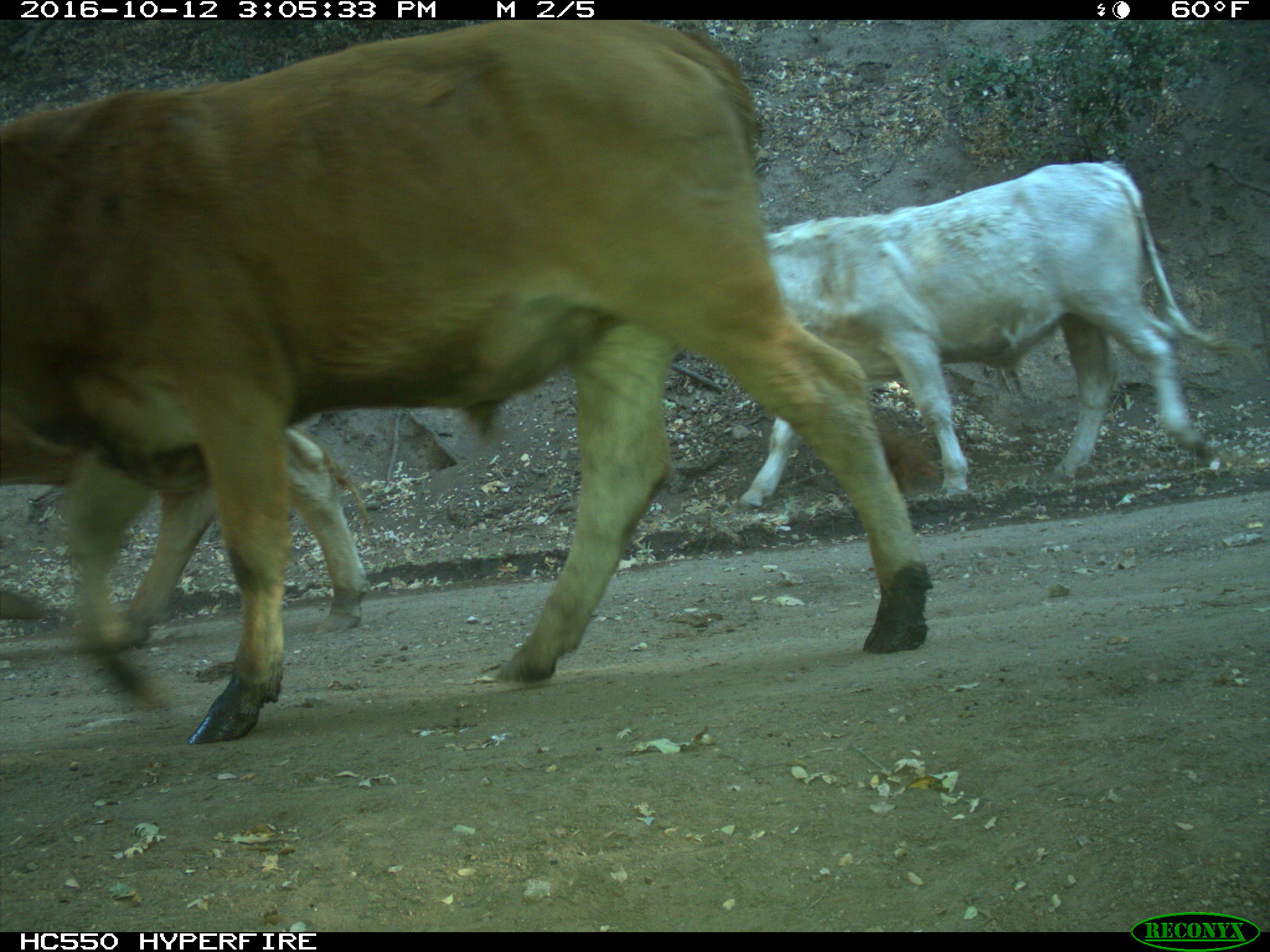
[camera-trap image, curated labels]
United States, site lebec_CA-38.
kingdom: Animalia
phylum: Chordata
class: Mammalia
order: Artiodactyla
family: Bovidae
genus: Bos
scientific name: Bos taurus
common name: domestic cow